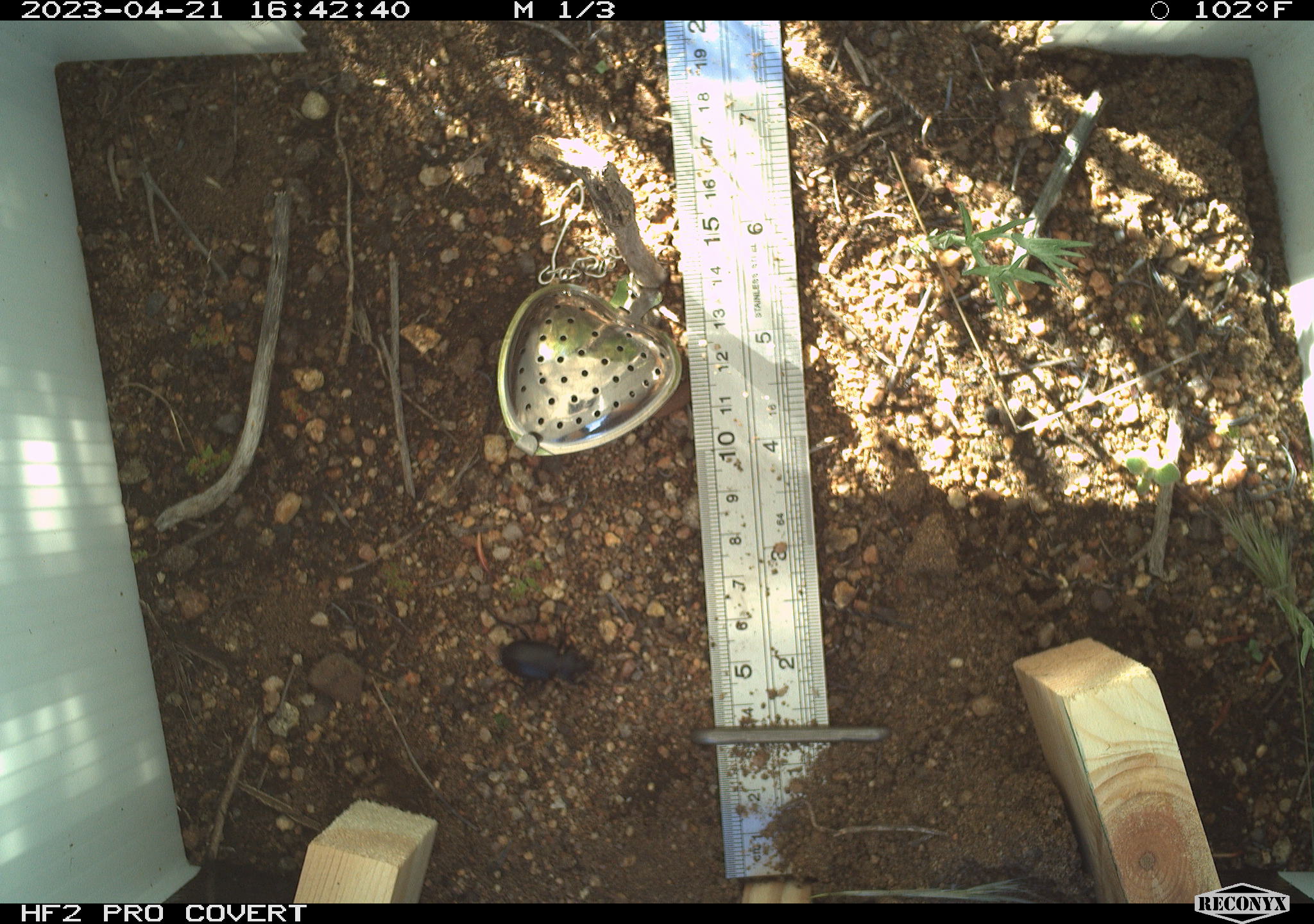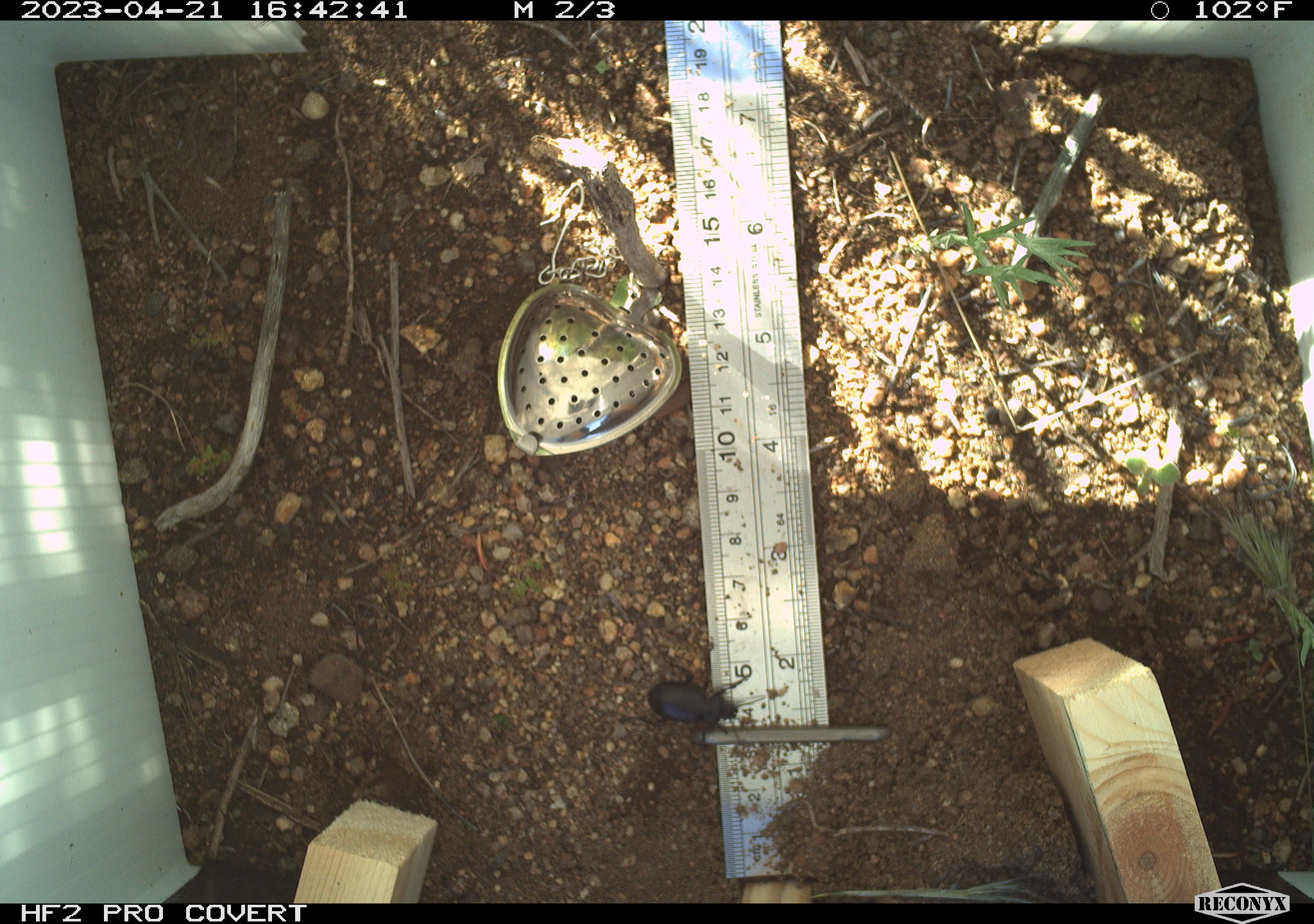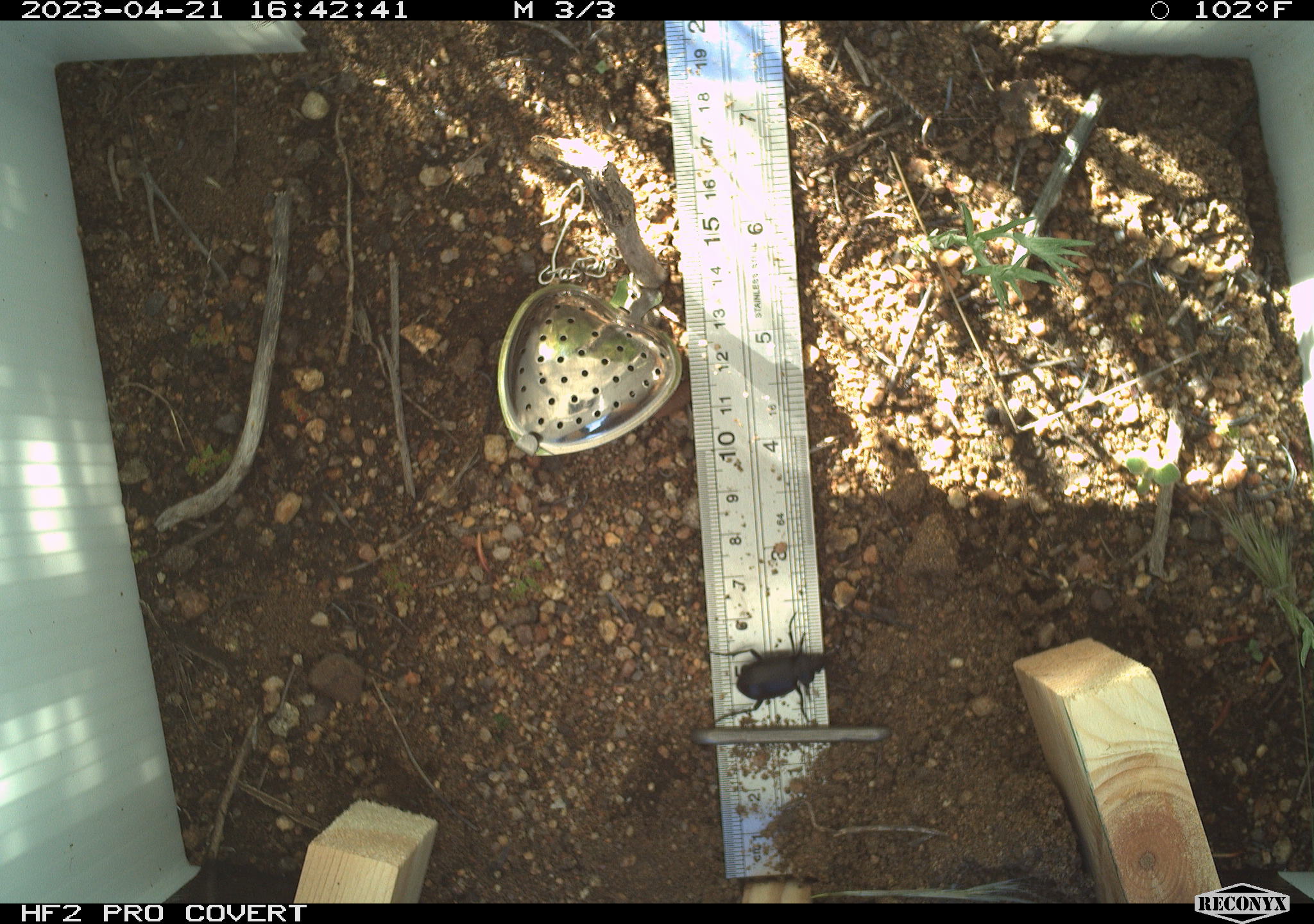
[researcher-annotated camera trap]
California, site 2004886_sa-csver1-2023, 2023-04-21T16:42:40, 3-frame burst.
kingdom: Animalia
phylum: Arthropoda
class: Insecta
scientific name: Insecta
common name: insect